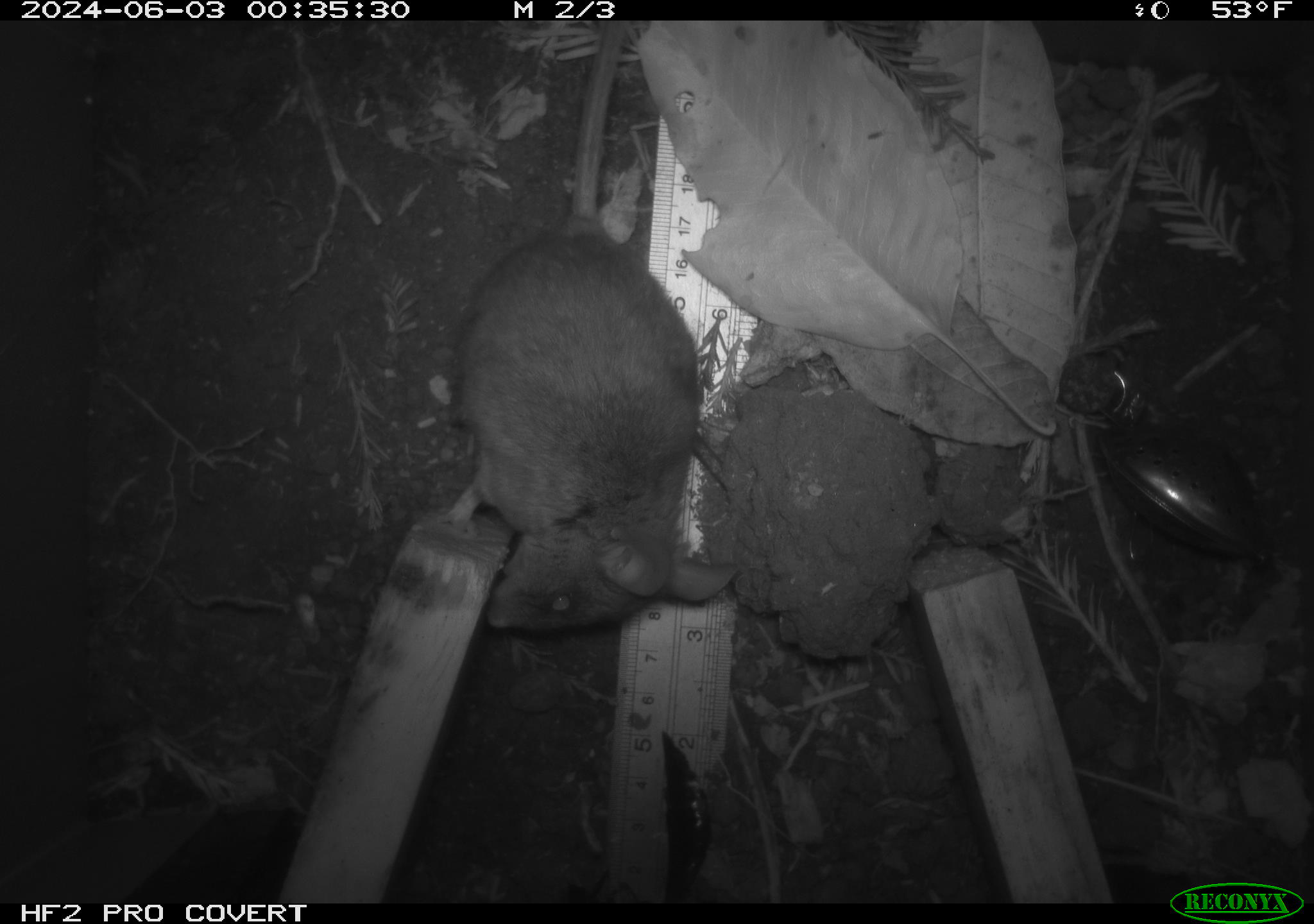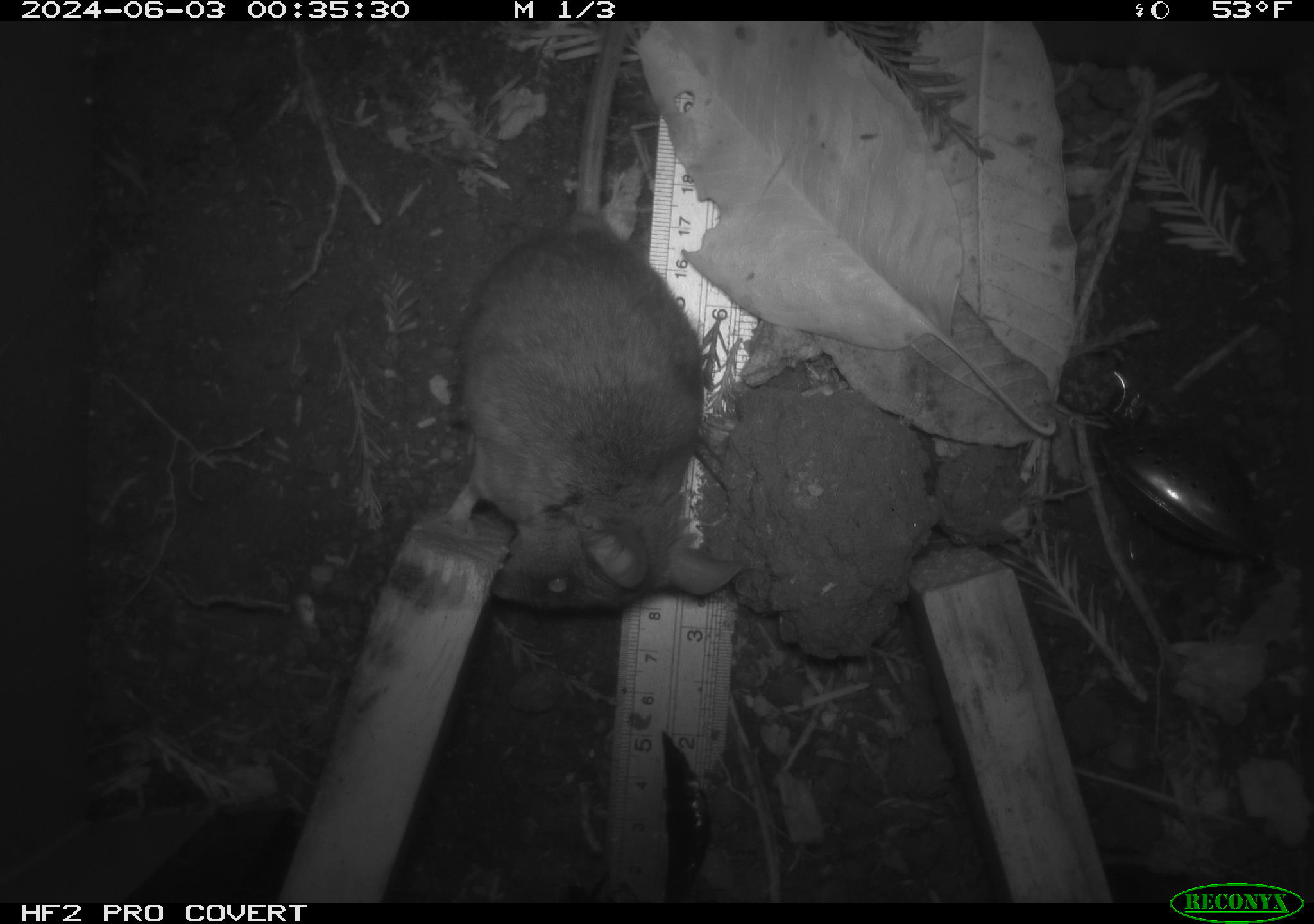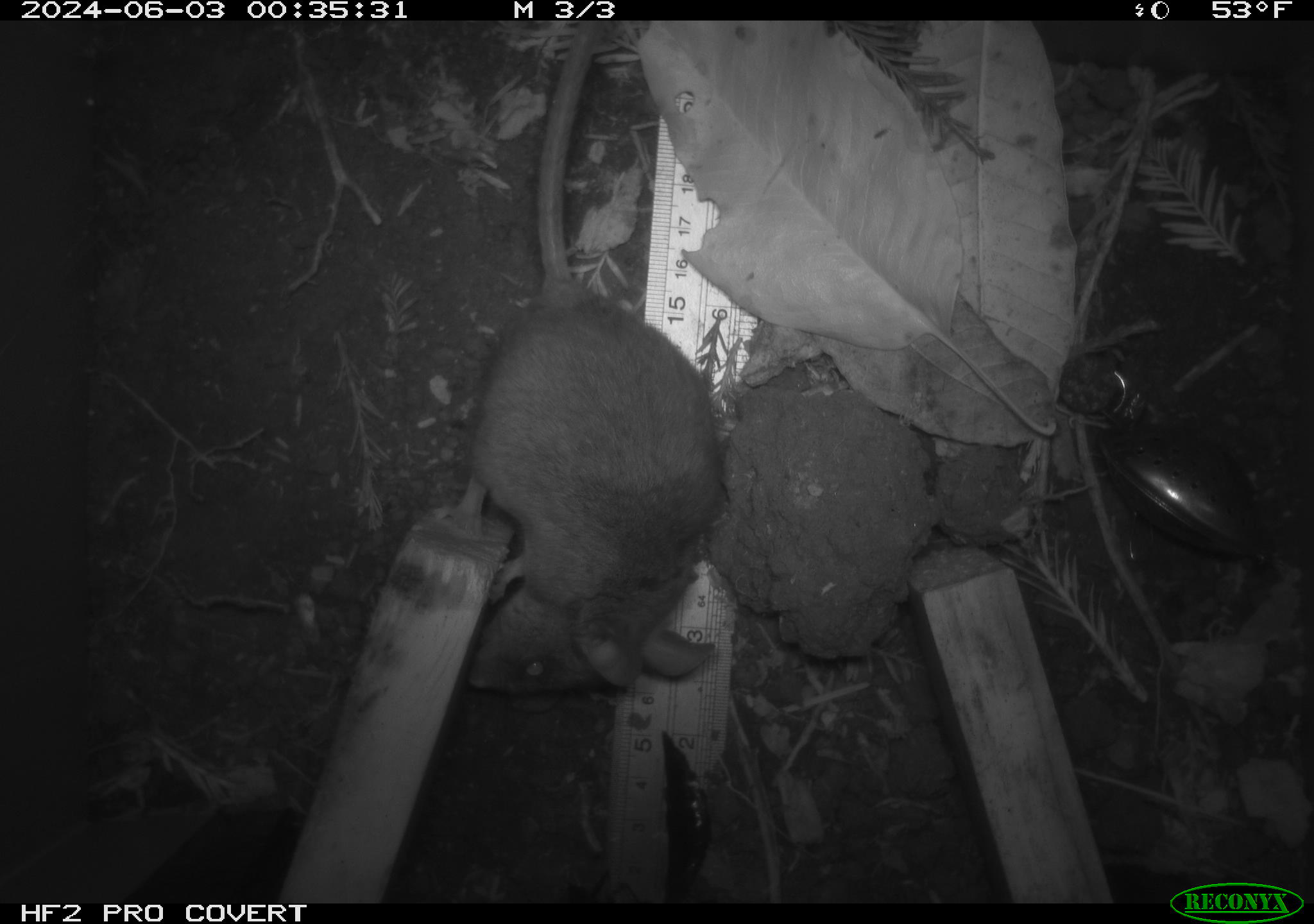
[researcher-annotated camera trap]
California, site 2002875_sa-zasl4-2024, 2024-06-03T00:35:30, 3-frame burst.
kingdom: Animalia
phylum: Chordata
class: Mammalia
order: Rodentia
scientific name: Rodentia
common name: rodent